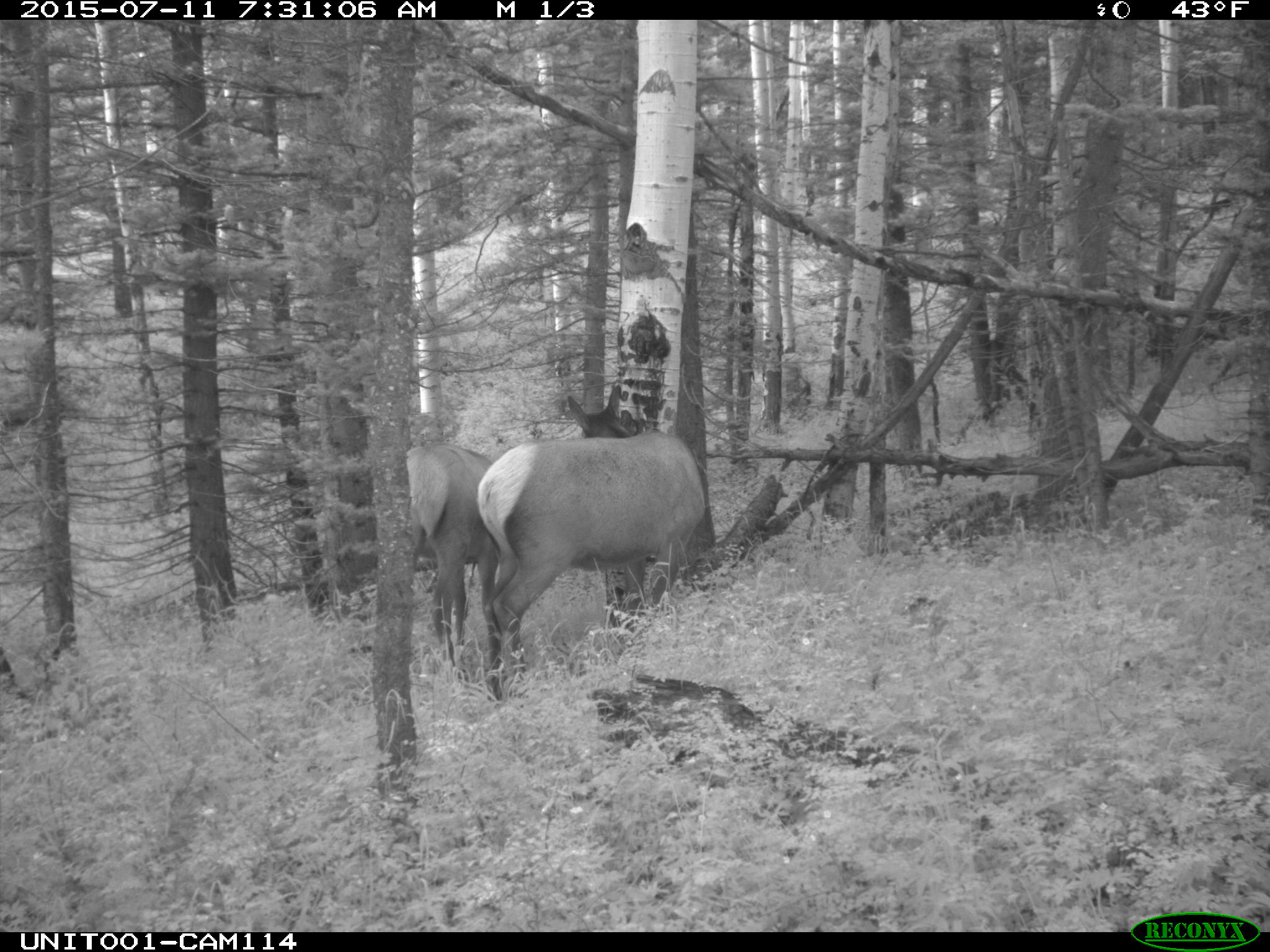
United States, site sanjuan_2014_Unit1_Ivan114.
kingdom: Animalia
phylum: Chordata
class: Mammalia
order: Artiodactyla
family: Cervidae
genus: Cervus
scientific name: Cervus elaphus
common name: red deer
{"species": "Cervus elaphus (red deer)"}